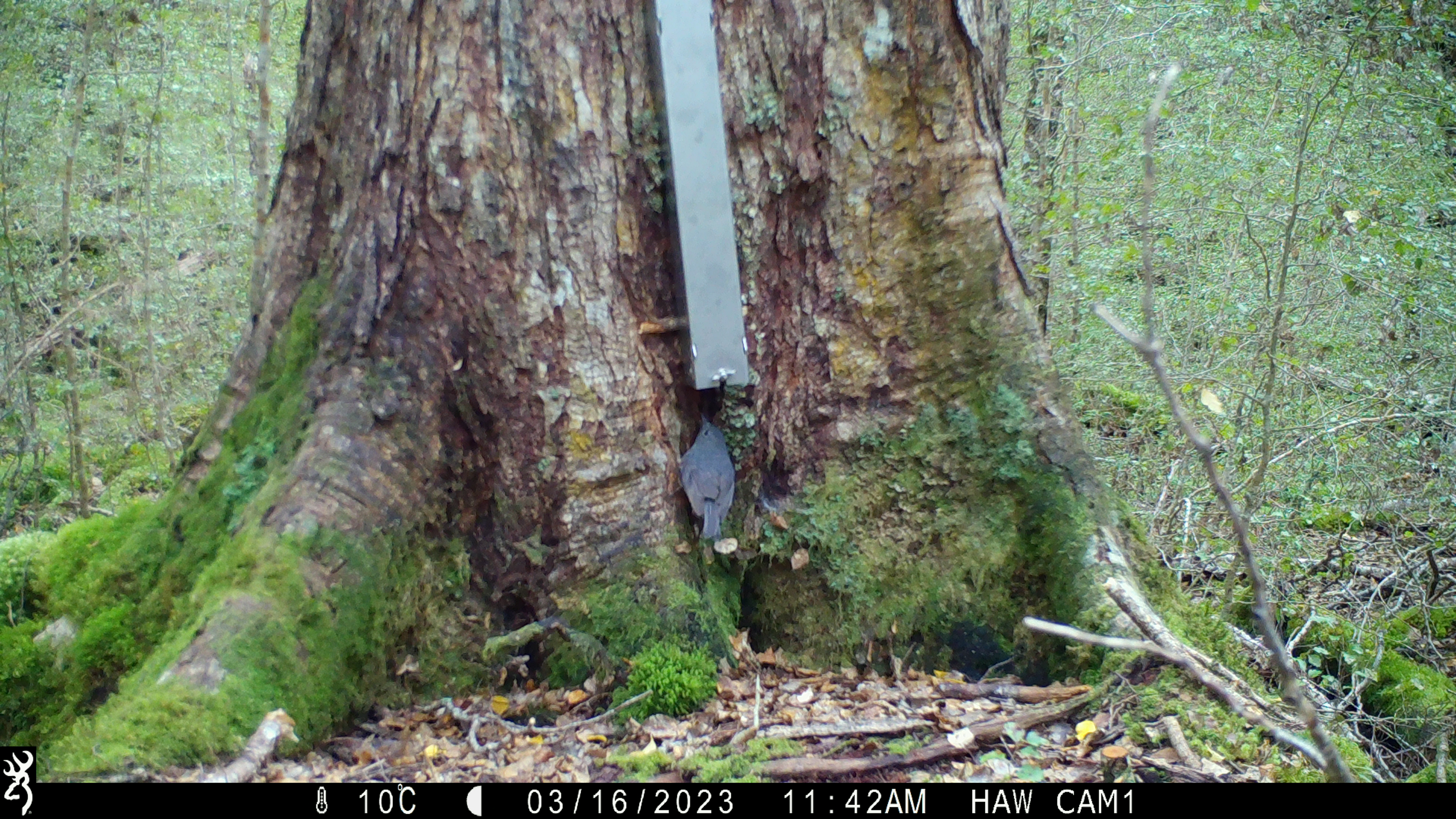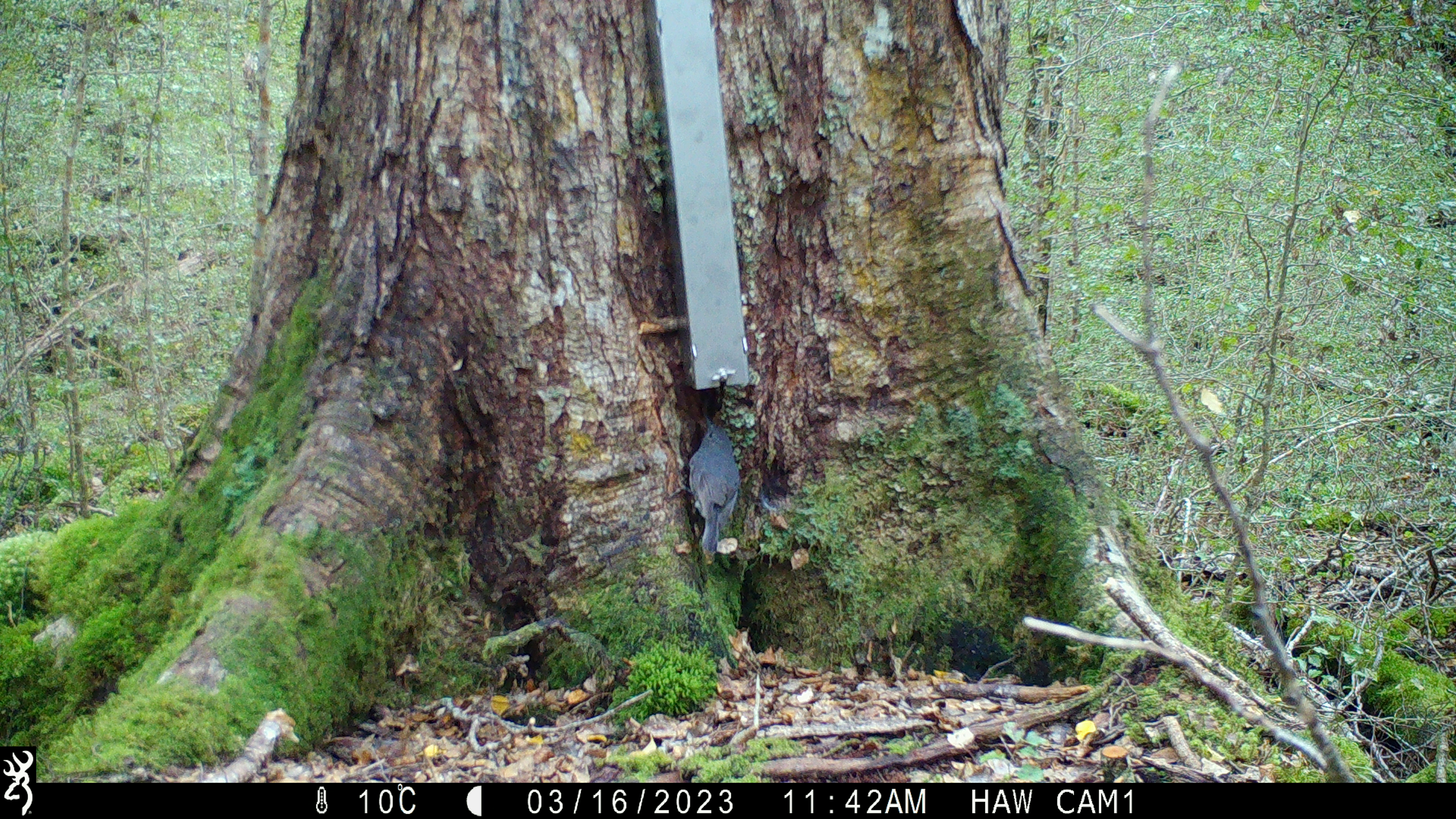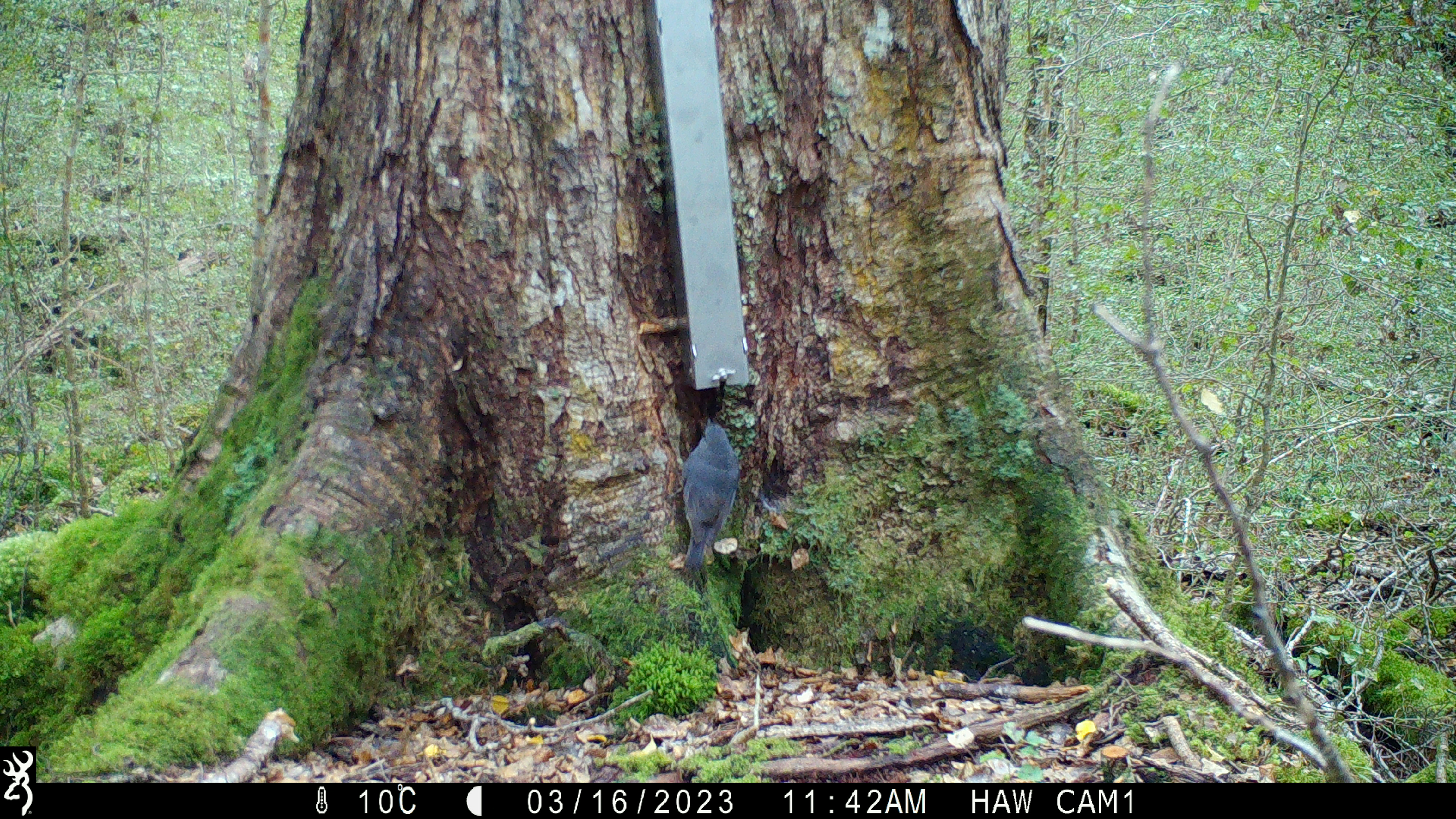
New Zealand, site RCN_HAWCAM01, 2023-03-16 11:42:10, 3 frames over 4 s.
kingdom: Animalia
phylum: Chordata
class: Aves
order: Passeriformes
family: Petroicidae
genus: Petroica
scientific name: Petroica australis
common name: new zealand robin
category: robin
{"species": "robin (new zealand robin) (Petroica australis)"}